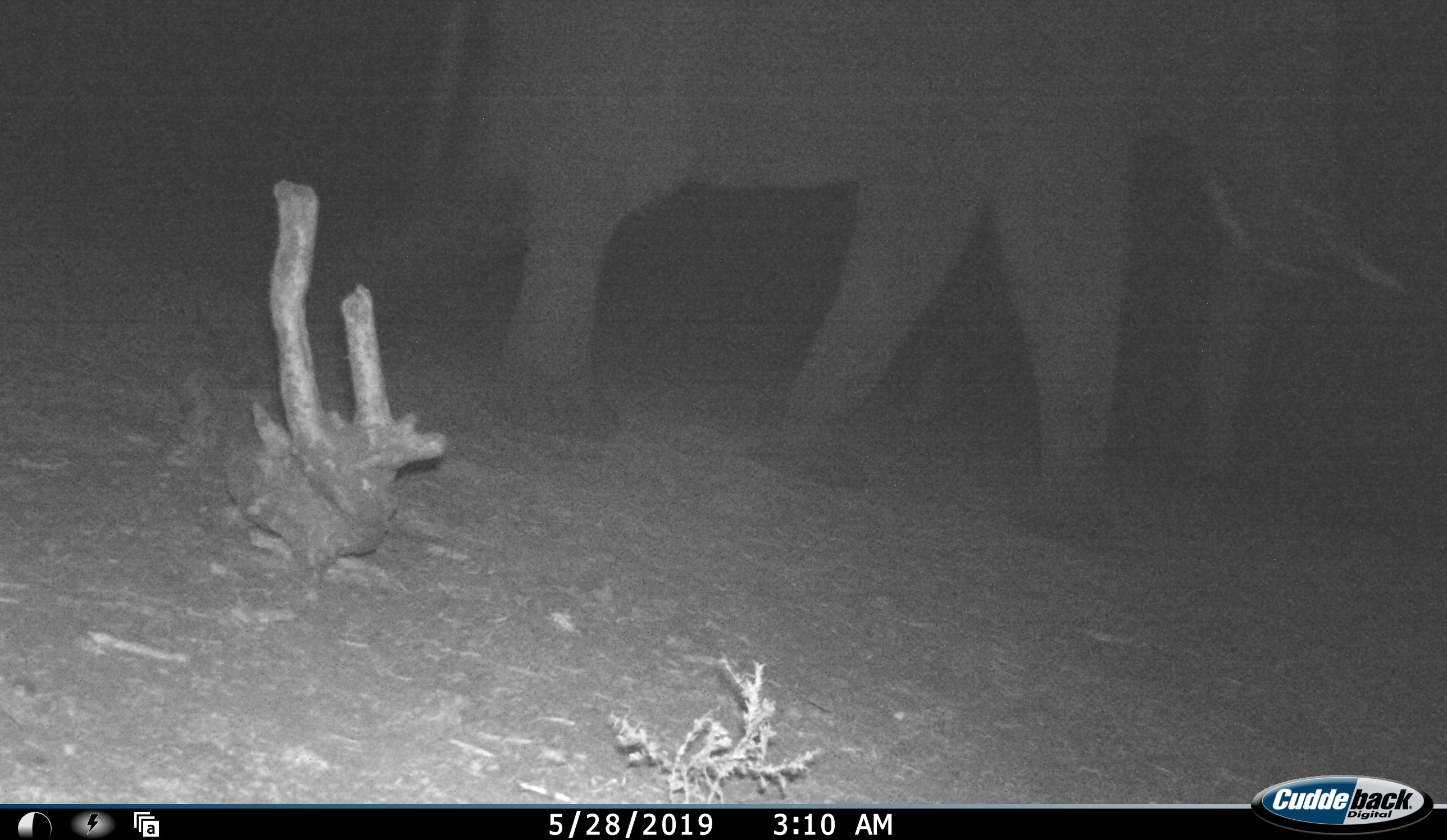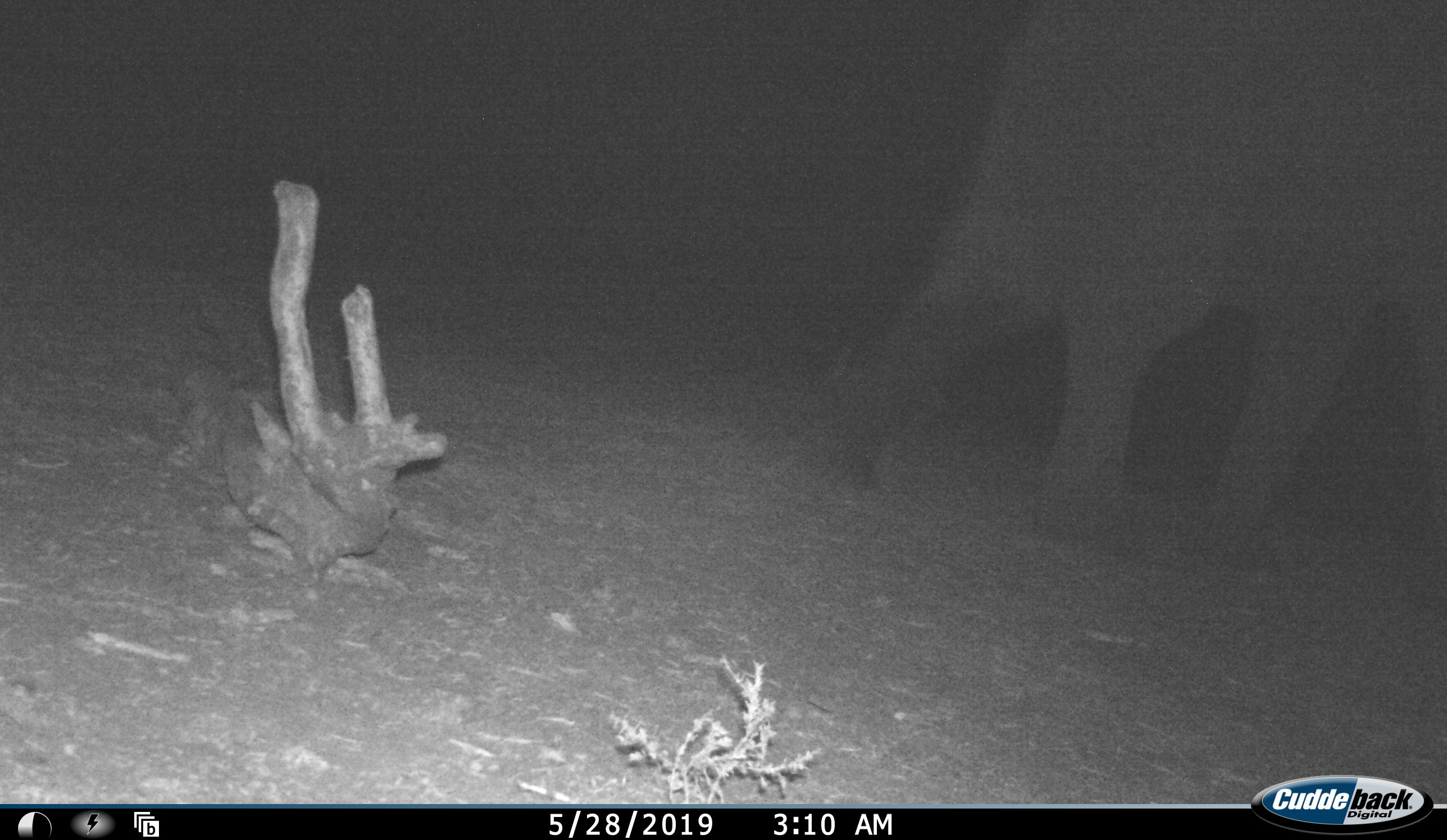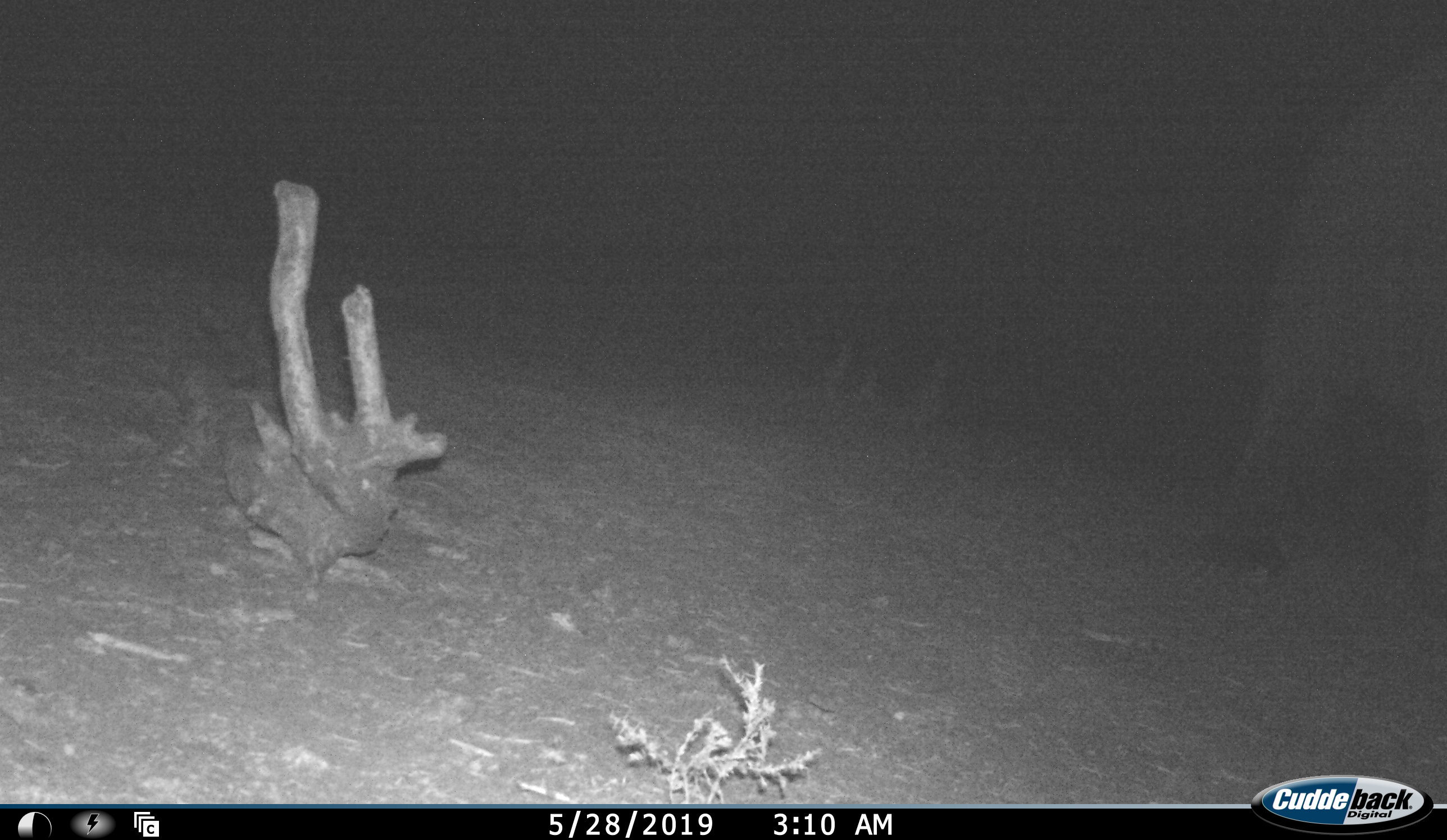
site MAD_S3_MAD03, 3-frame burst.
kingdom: Animalia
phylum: Chordata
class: Mammalia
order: Proboscidea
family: Elephantidae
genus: Loxodonta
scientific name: Loxodonta africana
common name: african bush elephant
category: elephant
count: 1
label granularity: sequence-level